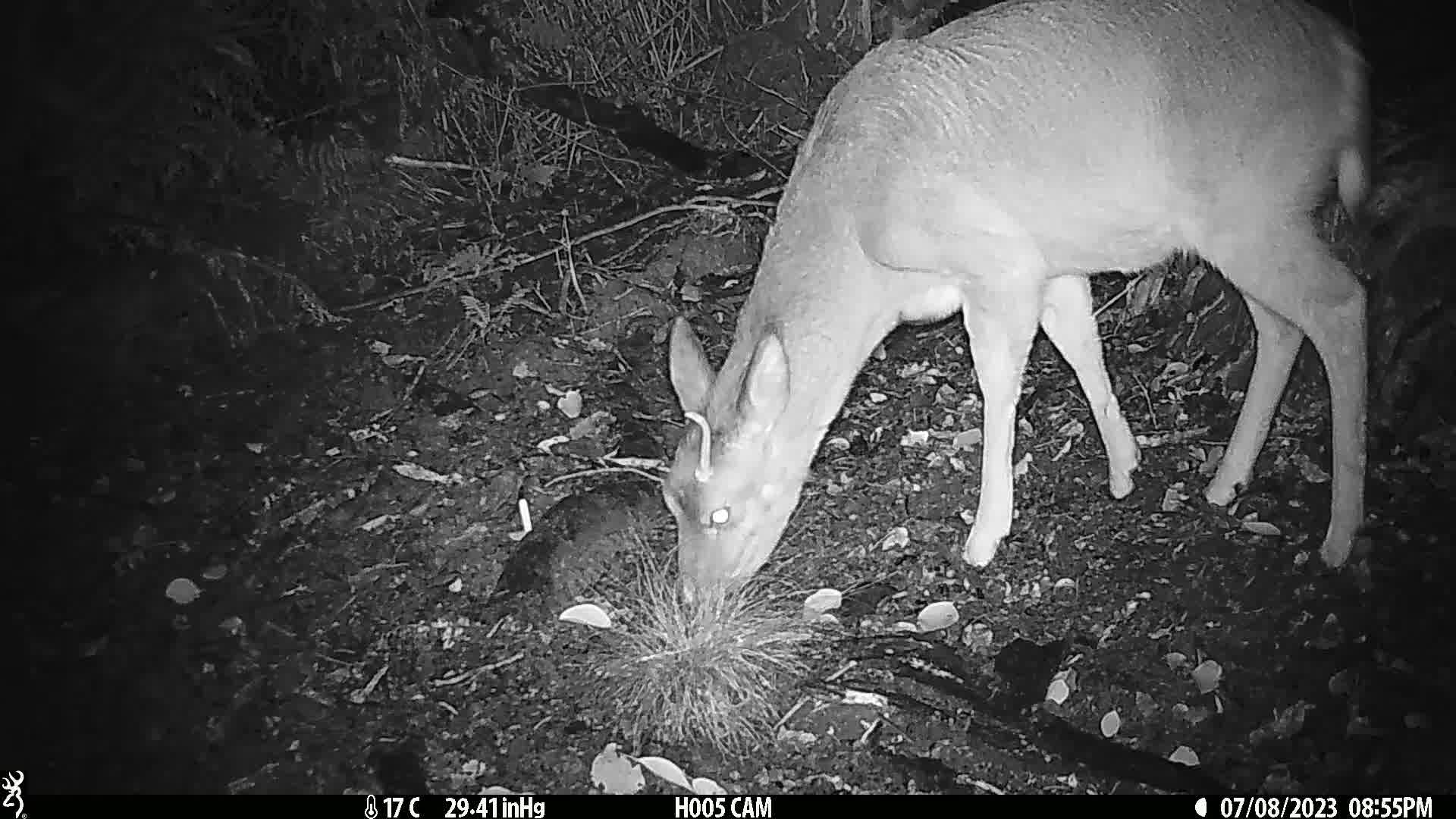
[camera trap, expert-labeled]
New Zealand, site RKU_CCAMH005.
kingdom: Animalia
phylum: Chordata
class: Mammalia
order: Artiodactyla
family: Cervidae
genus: Odocoileus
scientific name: Odocoileus virginianus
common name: white-tailed deer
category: white tailed deer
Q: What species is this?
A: White tailed deer (white-tailed deer) (Odocoileus virginianus).